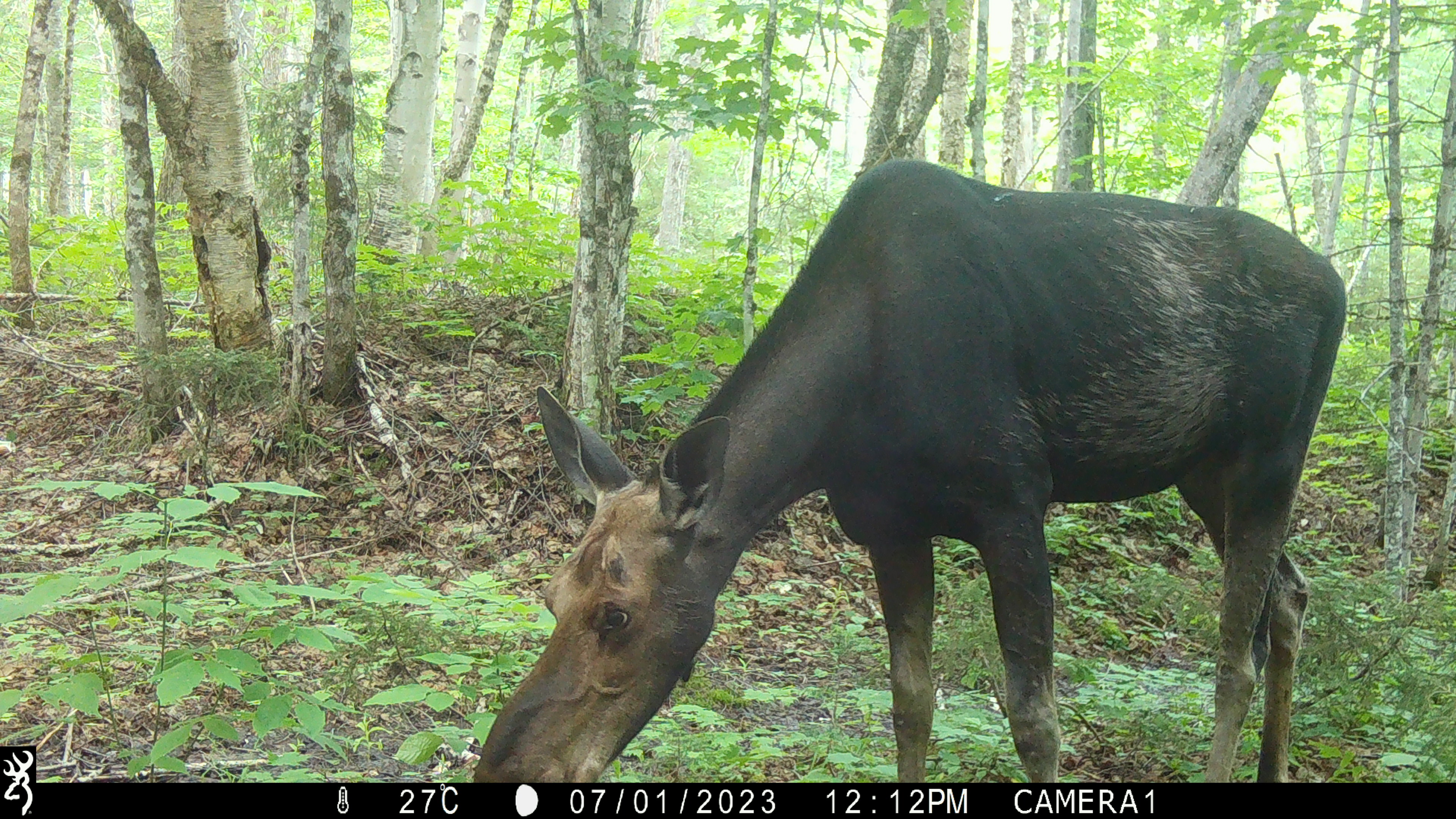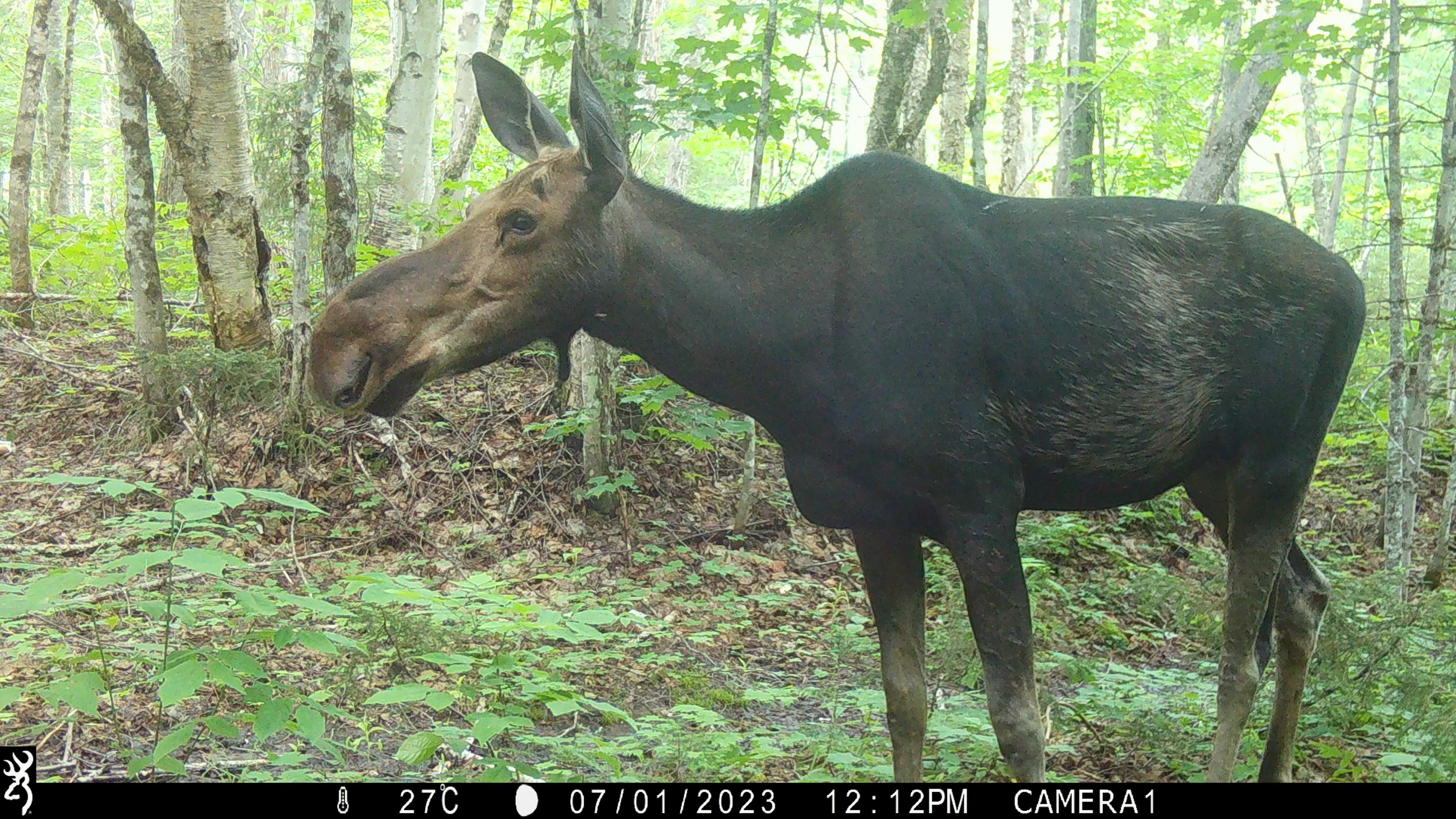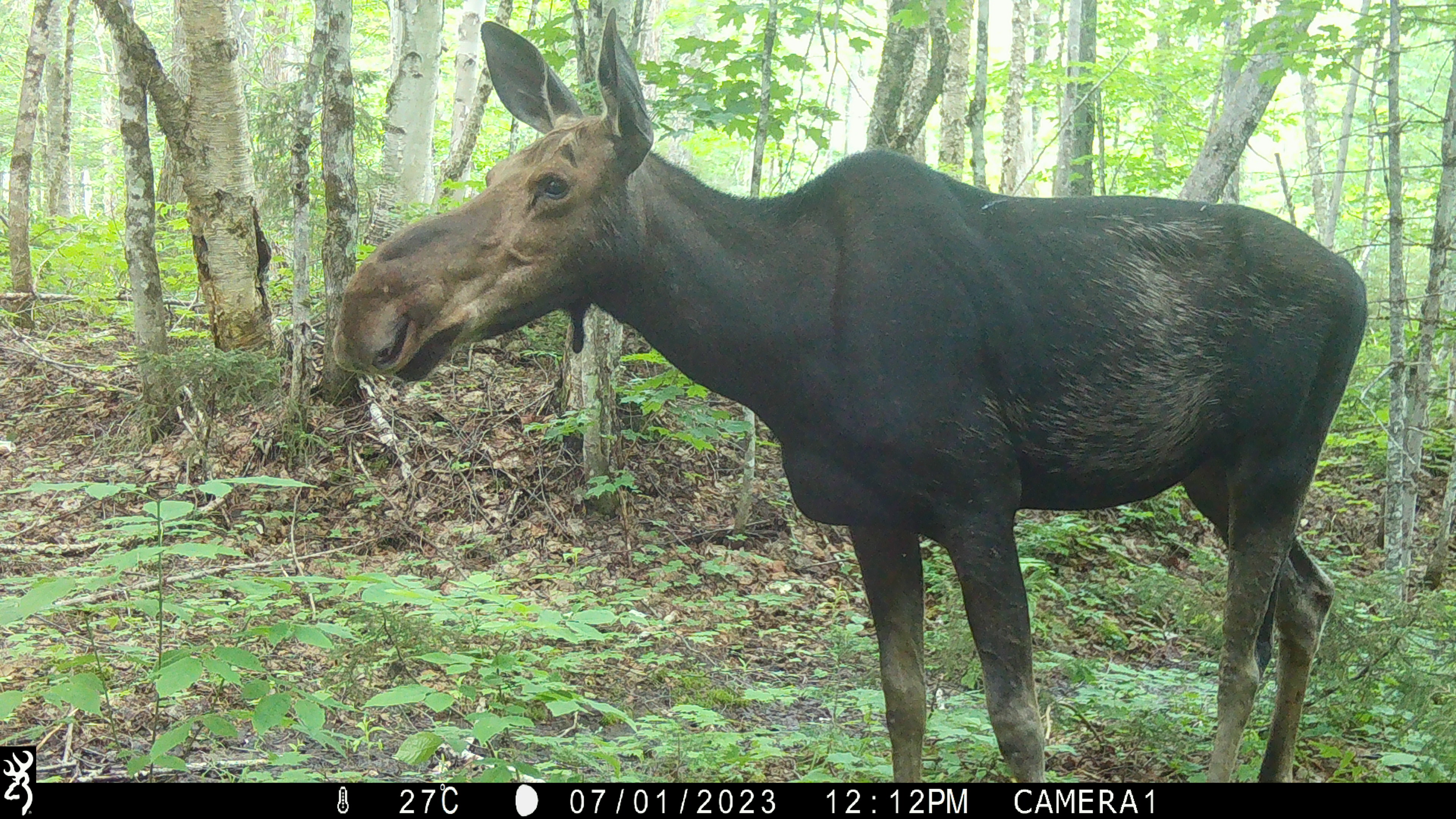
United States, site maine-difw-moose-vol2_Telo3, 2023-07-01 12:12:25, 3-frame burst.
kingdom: Animalia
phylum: Chordata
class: Mammalia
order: Artiodactyla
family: Cervidae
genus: Alces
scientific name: Alces alces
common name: moose